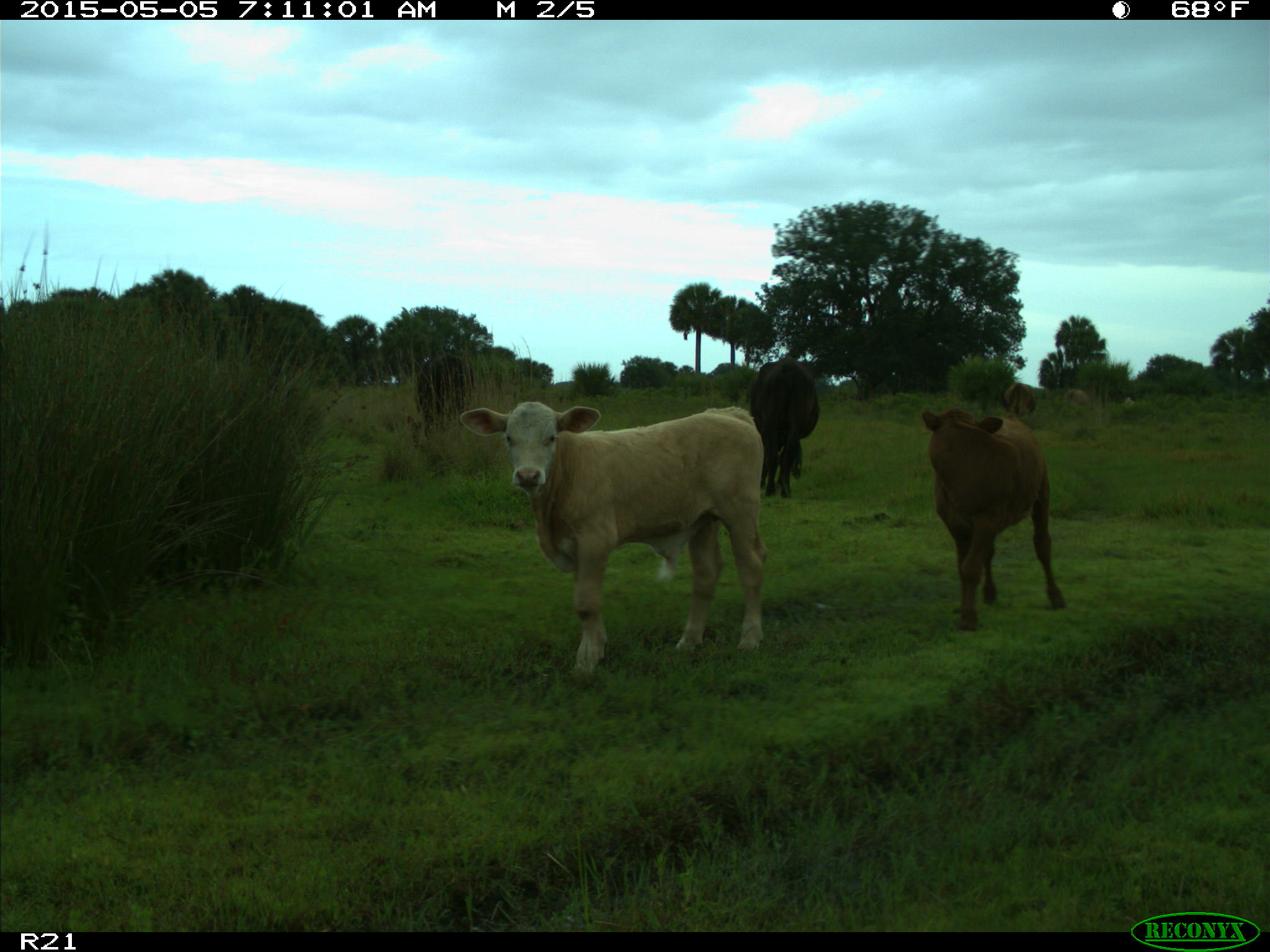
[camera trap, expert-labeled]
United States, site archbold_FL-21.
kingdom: Animalia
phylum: Chordata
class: Mammalia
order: Artiodactyla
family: Bovidae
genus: Bos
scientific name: Bos taurus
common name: domestic cow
Bos taurus (domestic cow).